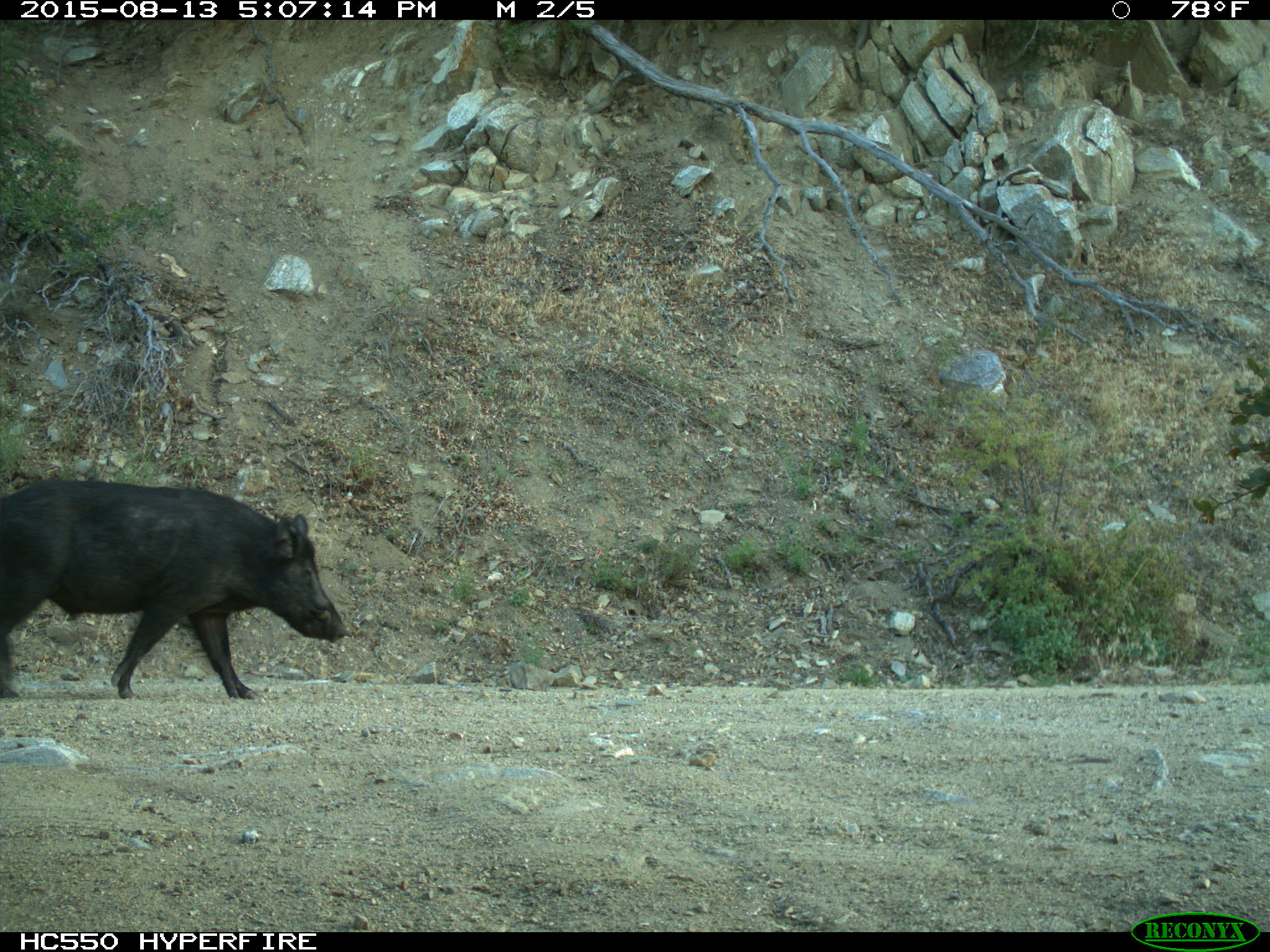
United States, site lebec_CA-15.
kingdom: Animalia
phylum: Chordata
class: Mammalia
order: Artiodactyla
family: Suidae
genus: Sus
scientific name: Sus scrofa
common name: wild boar